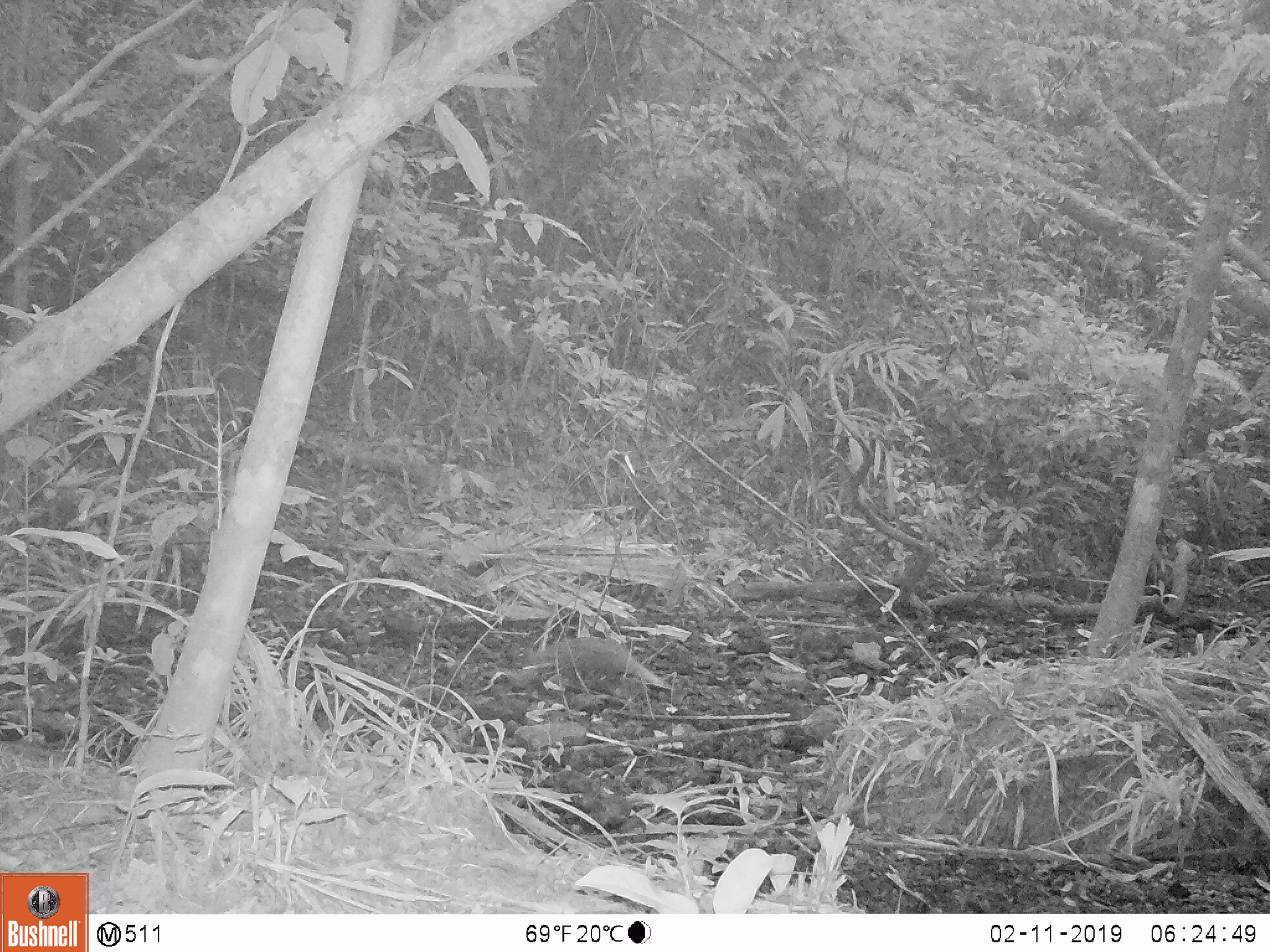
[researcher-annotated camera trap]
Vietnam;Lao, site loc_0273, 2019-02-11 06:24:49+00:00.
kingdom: Animalia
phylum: Chordata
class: Mammalia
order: Artiodactyla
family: Suidae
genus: Sus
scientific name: Sus scrofa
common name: eurasian wild pig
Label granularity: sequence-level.